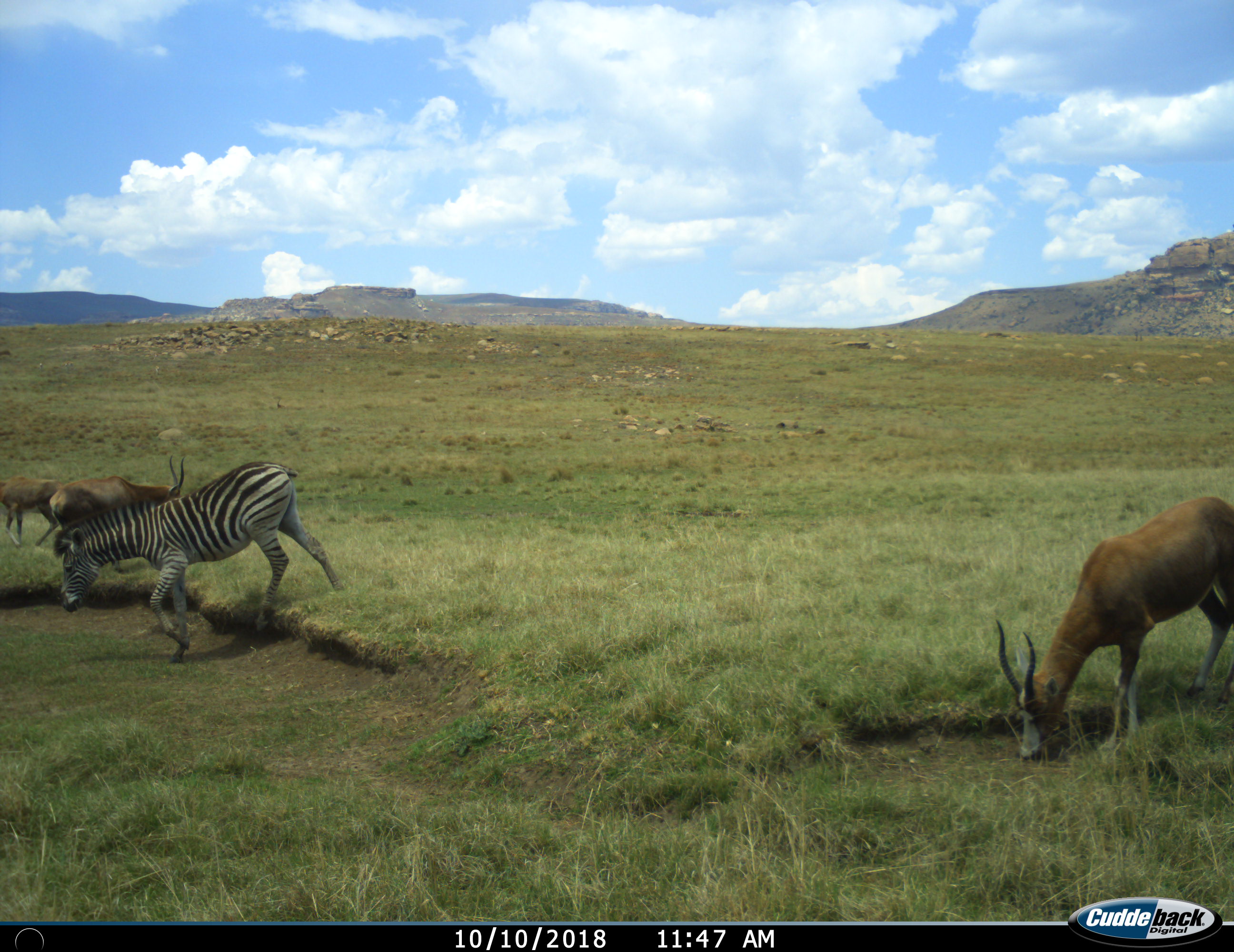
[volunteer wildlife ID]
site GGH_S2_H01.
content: unidentified animal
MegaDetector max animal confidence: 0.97